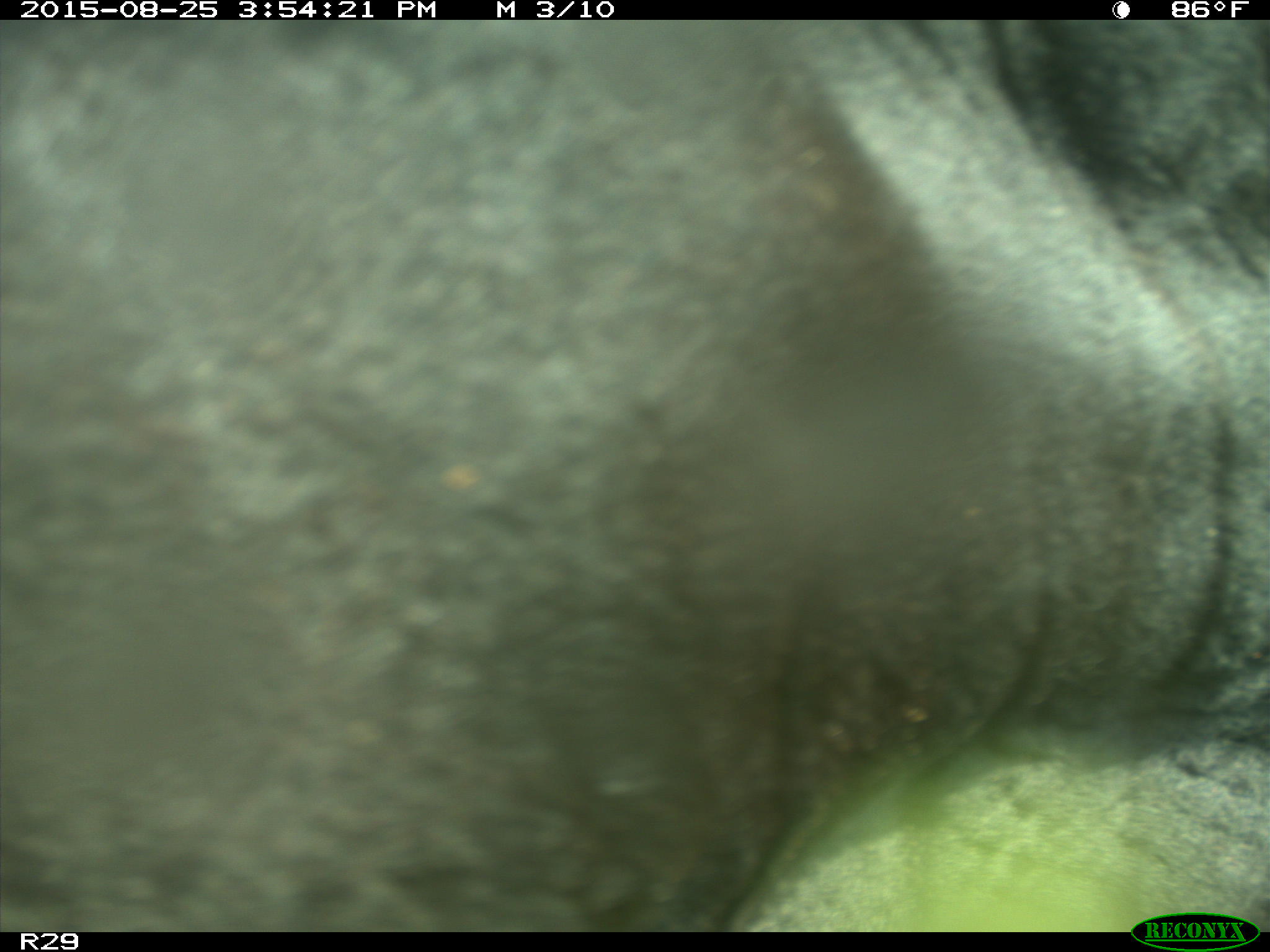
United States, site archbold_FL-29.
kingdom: Animalia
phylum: Chordata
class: Mammalia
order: Artiodactyla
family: Bovidae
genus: Bos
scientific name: Bos taurus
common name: domestic cow